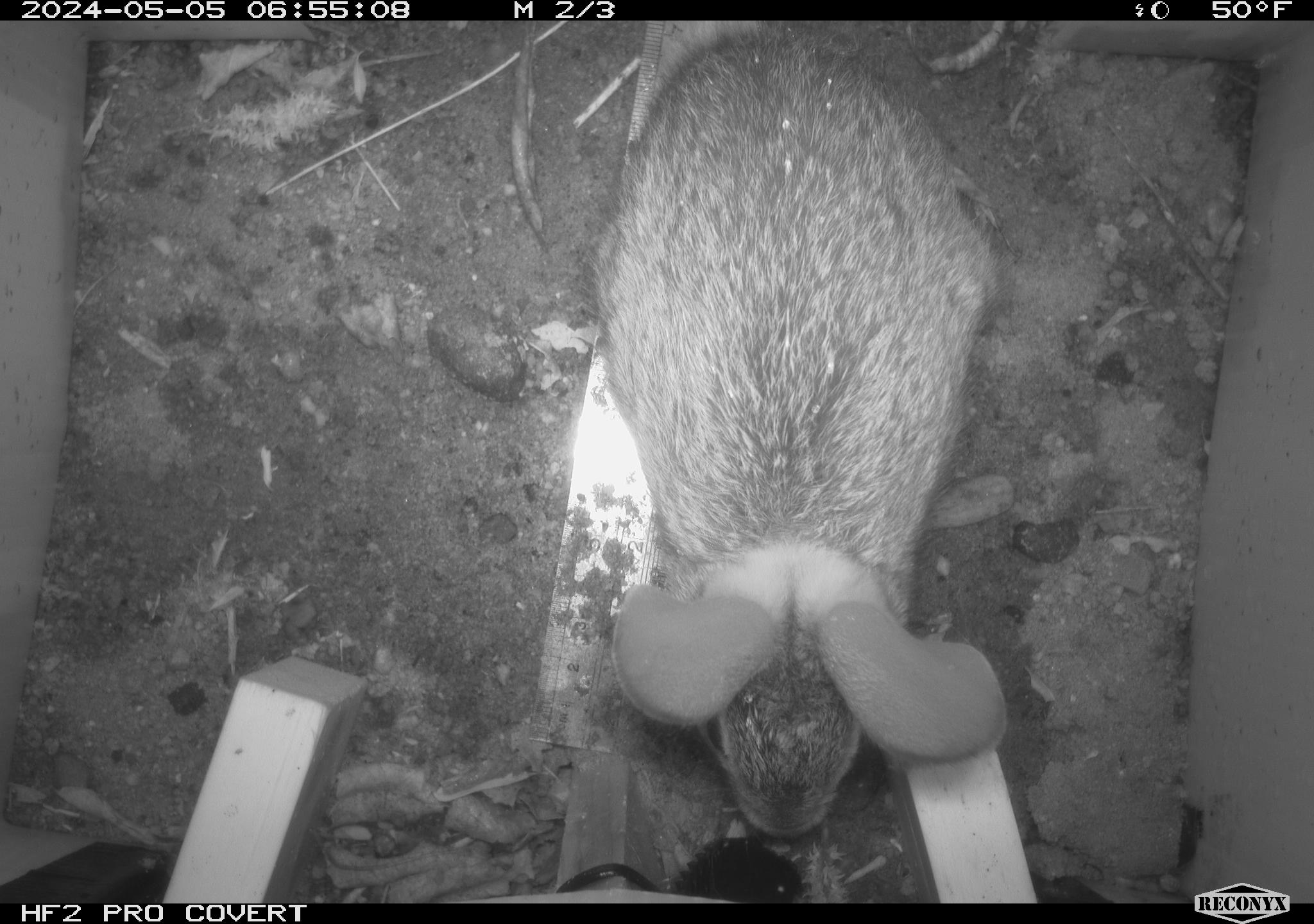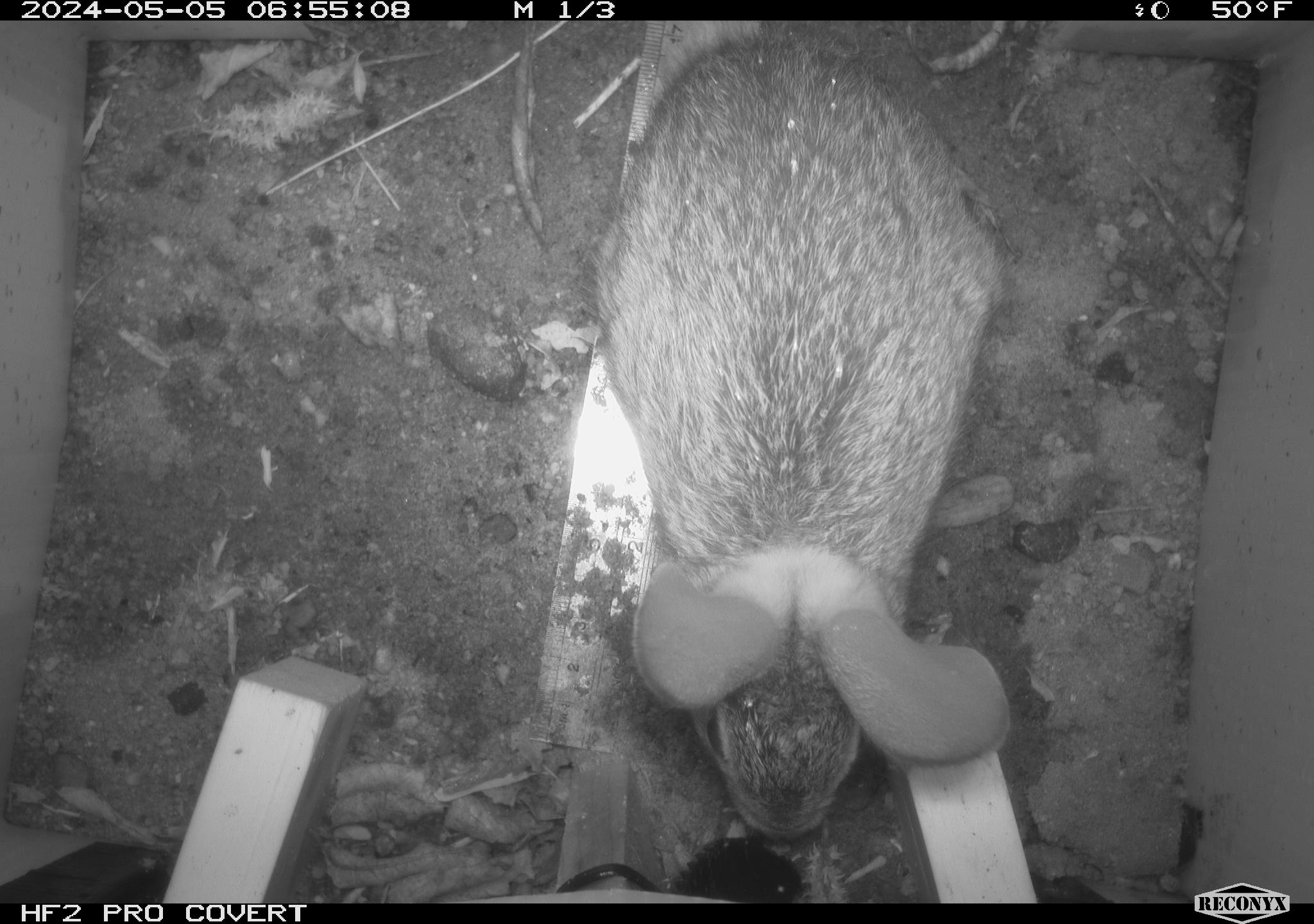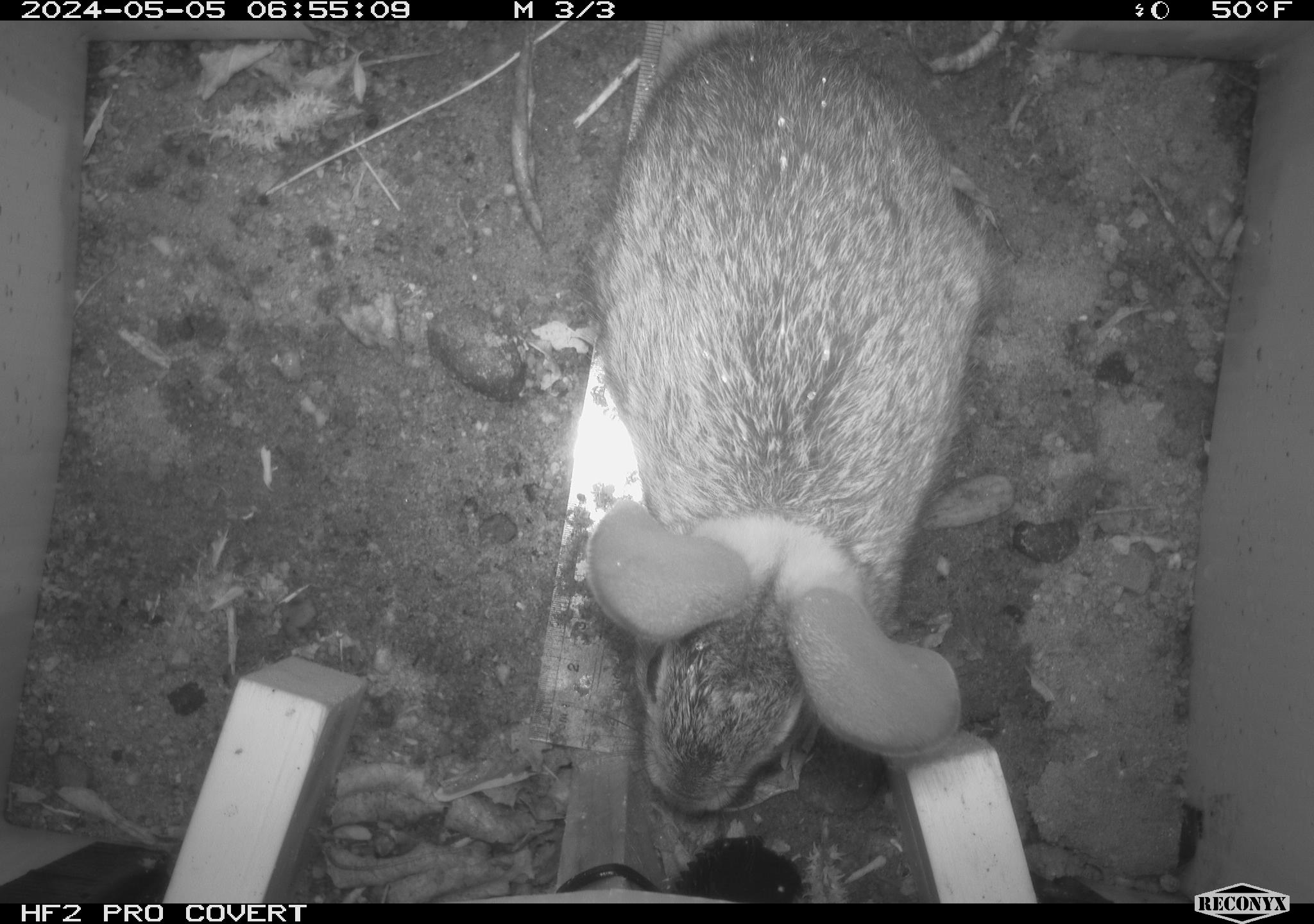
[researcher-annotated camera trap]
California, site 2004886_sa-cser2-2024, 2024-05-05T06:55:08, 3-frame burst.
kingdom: Animalia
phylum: Chordata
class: Mammalia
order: Lagomorpha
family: Leporidae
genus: Sylvilagus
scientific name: Sylvilagus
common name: cottontail rabbits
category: sylvilagus species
Sylvilagus species (cottontail rabbits) (Sylvilagus).